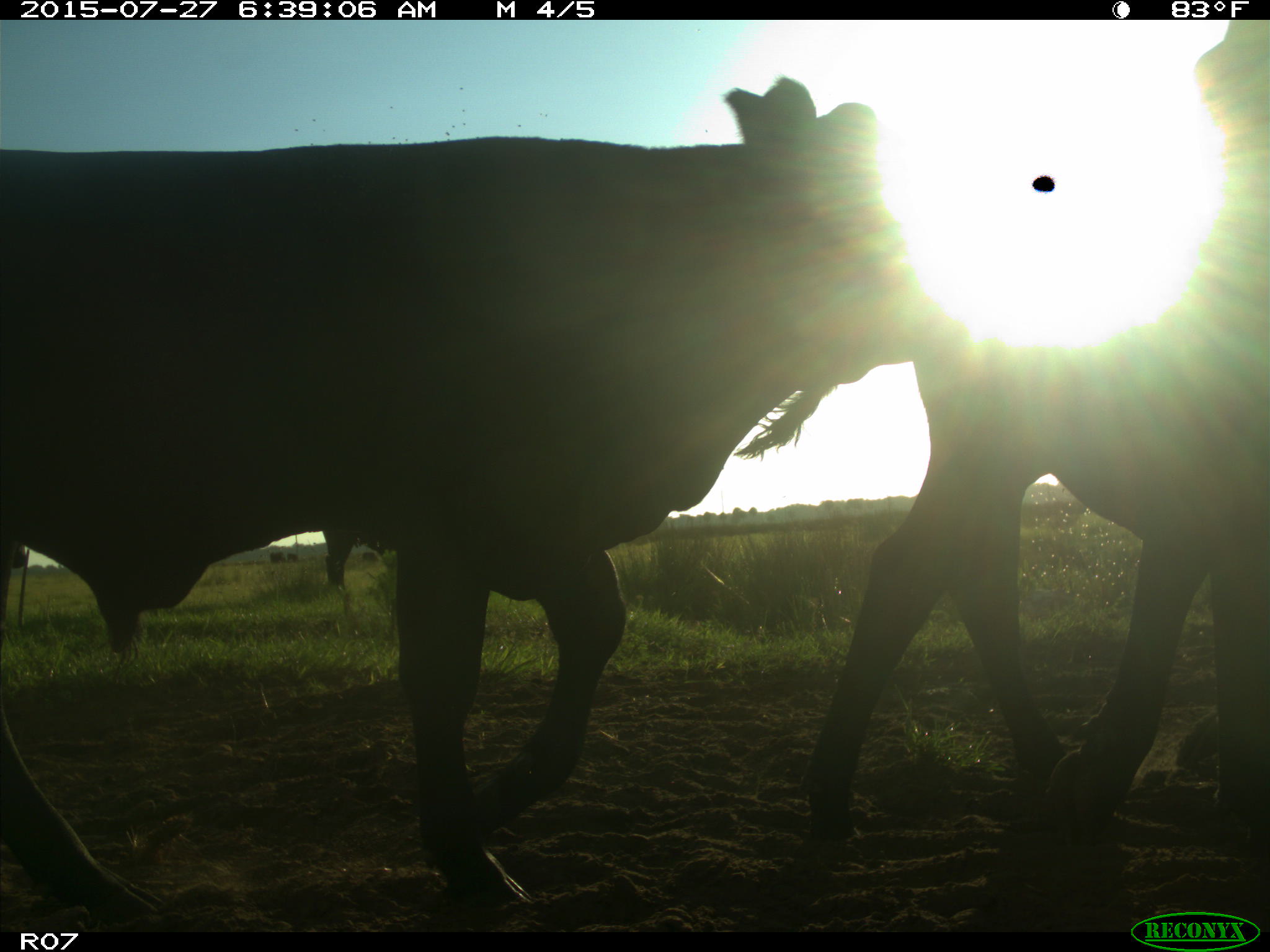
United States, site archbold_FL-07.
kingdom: Animalia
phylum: Chordata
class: Mammalia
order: Artiodactyla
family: Bovidae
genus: Bos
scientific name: Bos taurus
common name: domestic cow